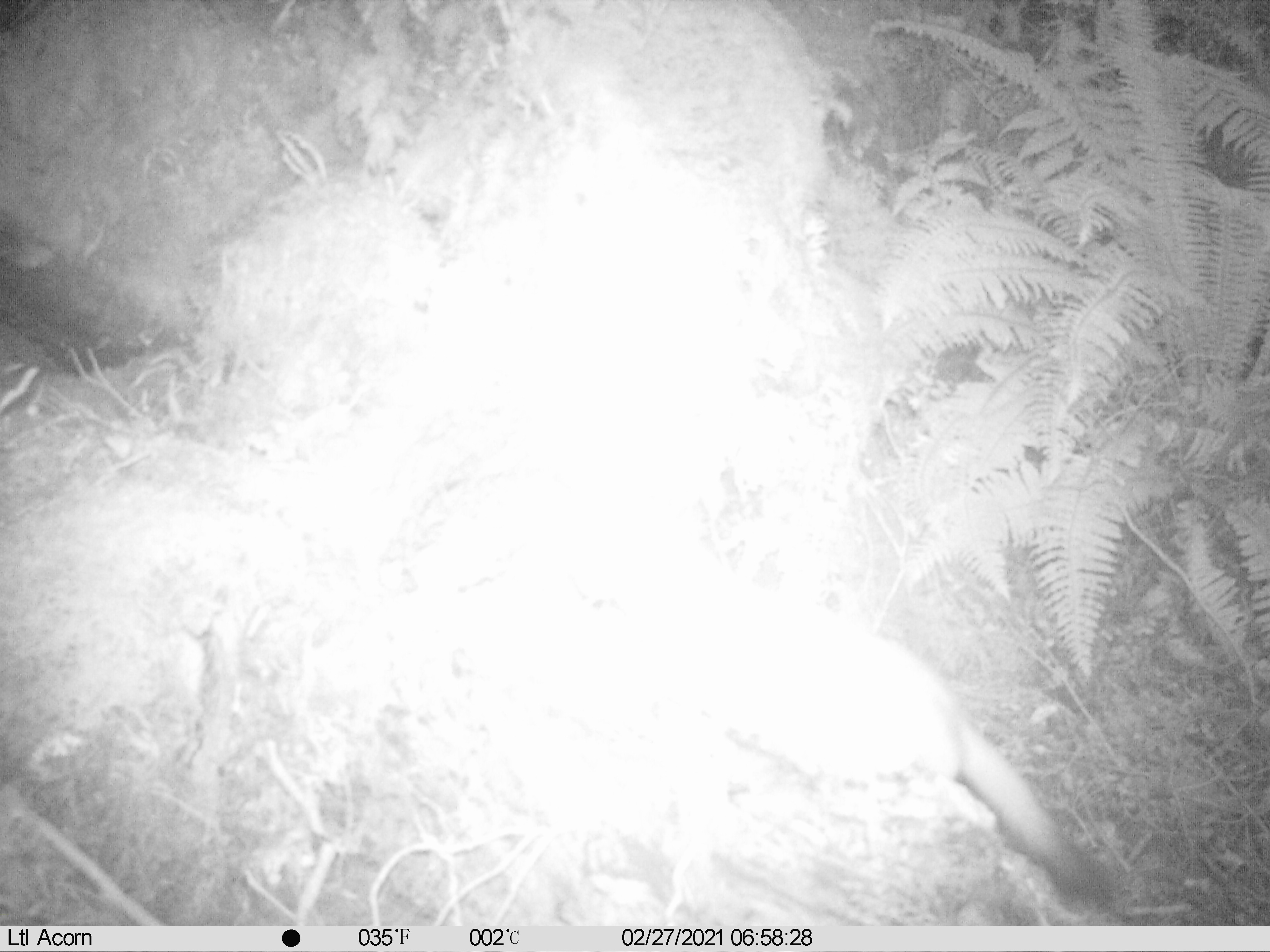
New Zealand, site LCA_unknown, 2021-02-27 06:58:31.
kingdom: Animalia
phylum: Chordata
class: Mammalia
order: Carnivora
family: Mustelidae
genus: Mustela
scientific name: Mustela erminea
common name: stoat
Stoat (Mustela erminea).